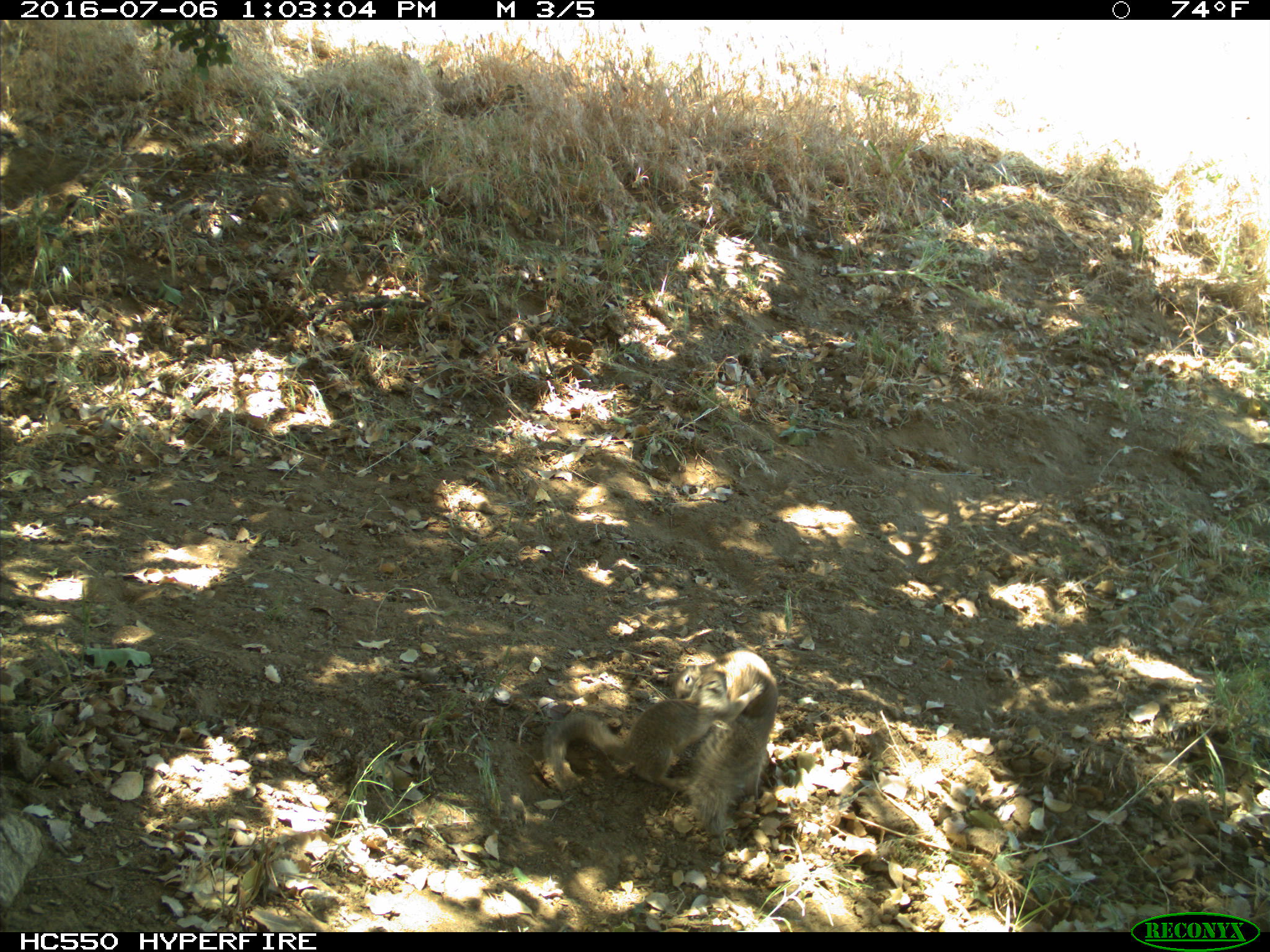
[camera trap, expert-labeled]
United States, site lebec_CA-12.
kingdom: Animalia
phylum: Chordata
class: Mammalia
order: Rodentia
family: Sciuridae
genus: Otospermophilus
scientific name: Otospermophilus beecheyi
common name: california ground squirrel